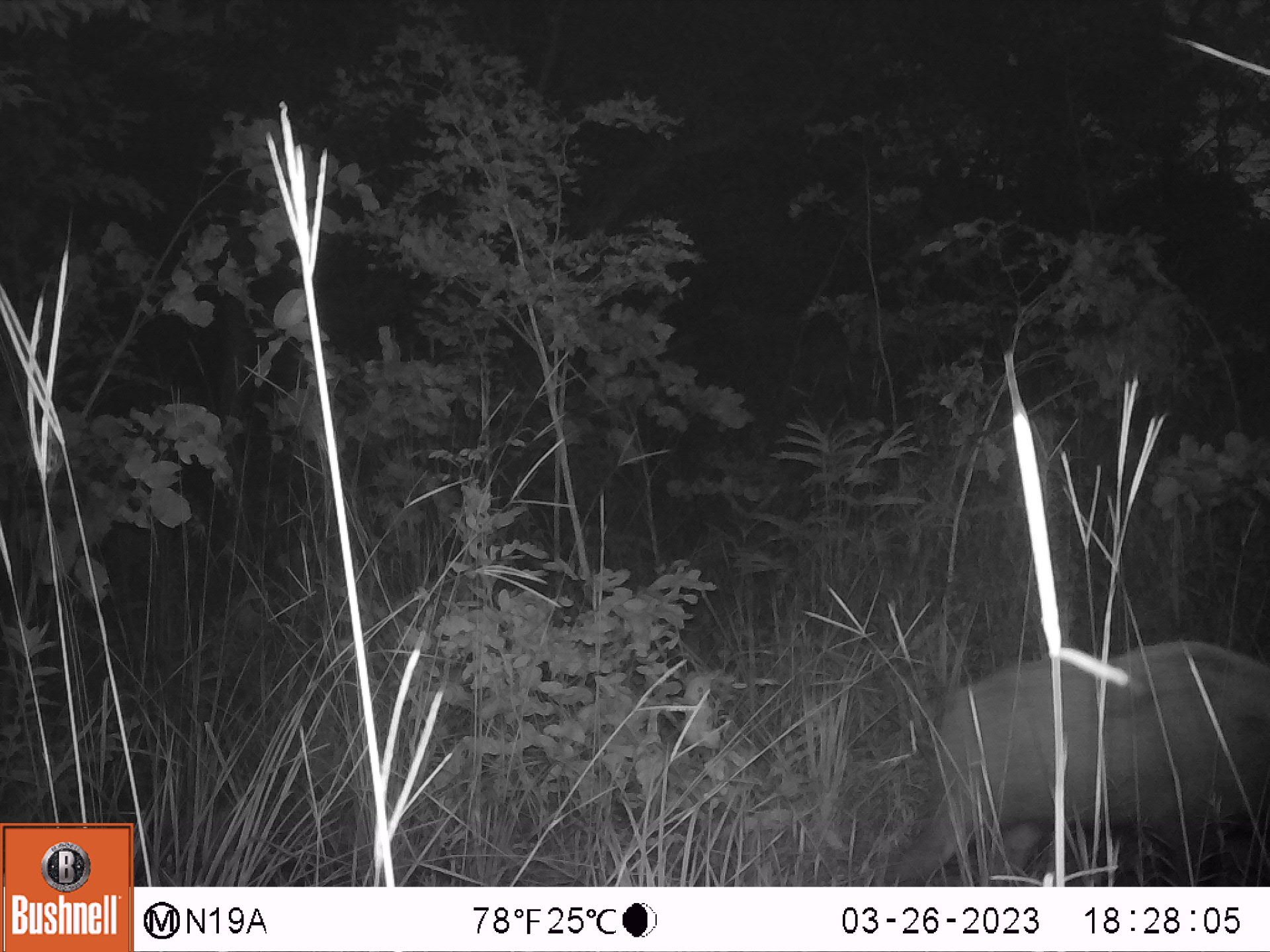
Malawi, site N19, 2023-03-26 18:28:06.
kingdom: Animalia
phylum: Chordata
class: Mammalia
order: Artiodactyla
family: Suidae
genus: Potamochoerus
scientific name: Potamochoerus larvatus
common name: bushpig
Bushpig (Potamochoerus larvatus), count 1.